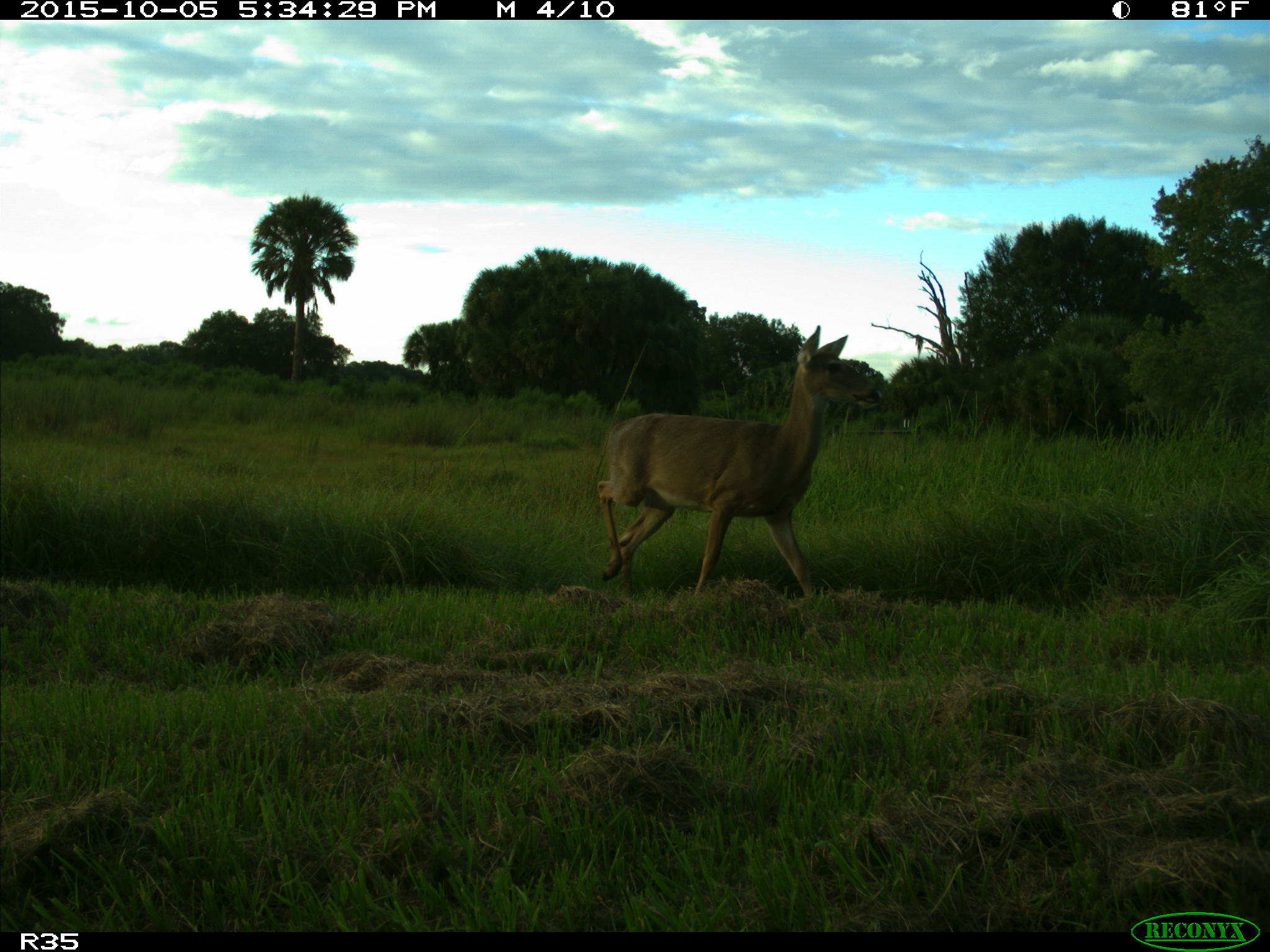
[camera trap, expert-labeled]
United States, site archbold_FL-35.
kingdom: Animalia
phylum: Chordata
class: Mammalia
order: Artiodactyla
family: Cervidae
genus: Odocoileus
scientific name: Odocoileus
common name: deer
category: unidentified deer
Unidentified deer (deer) (Odocoileus).